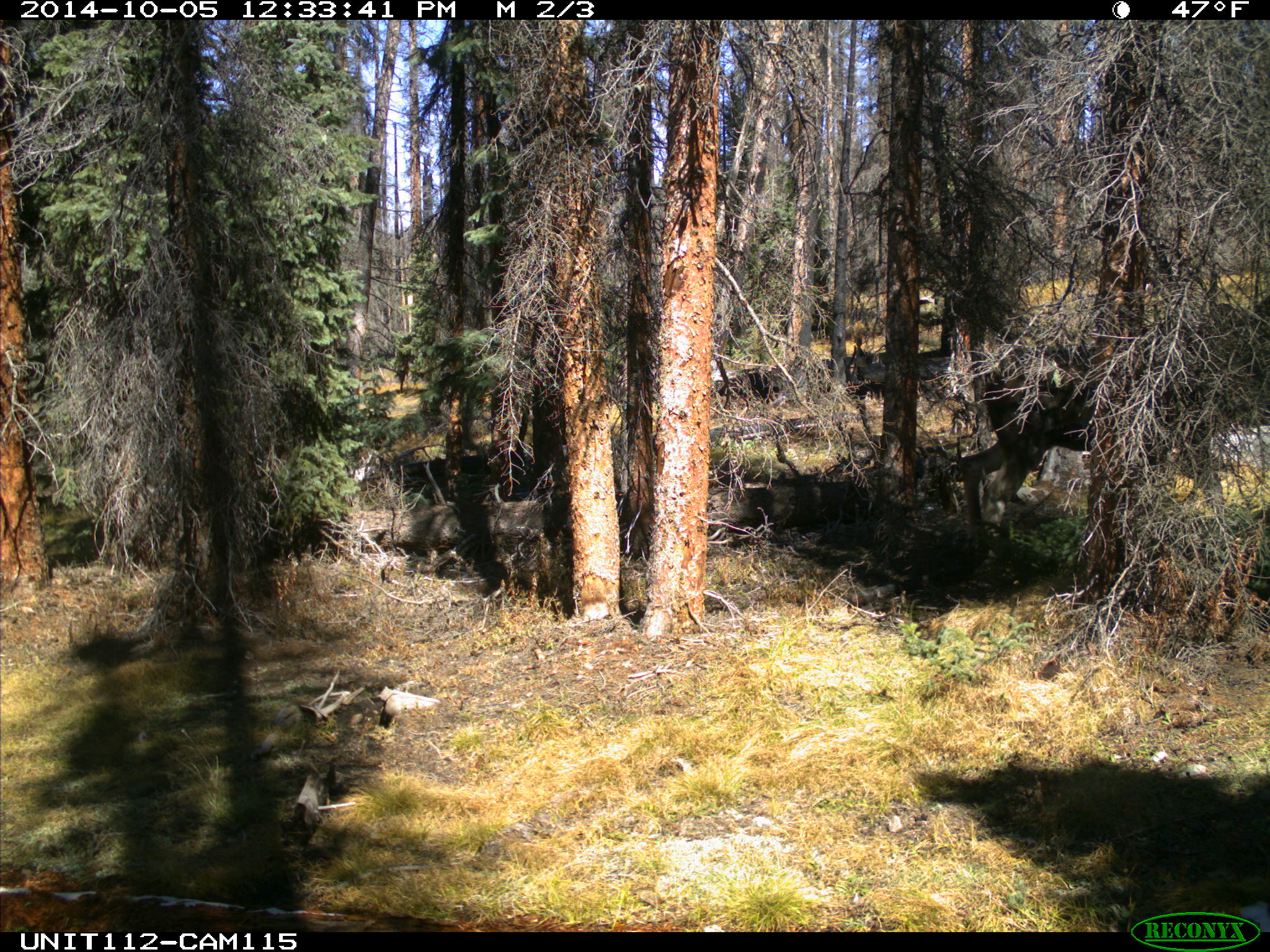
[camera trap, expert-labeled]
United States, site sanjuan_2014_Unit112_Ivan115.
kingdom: Animalia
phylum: Chordata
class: Mammalia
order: Artiodactyla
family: Cervidae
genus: Alces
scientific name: Alces alces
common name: moose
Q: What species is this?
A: Alces alces (moose).